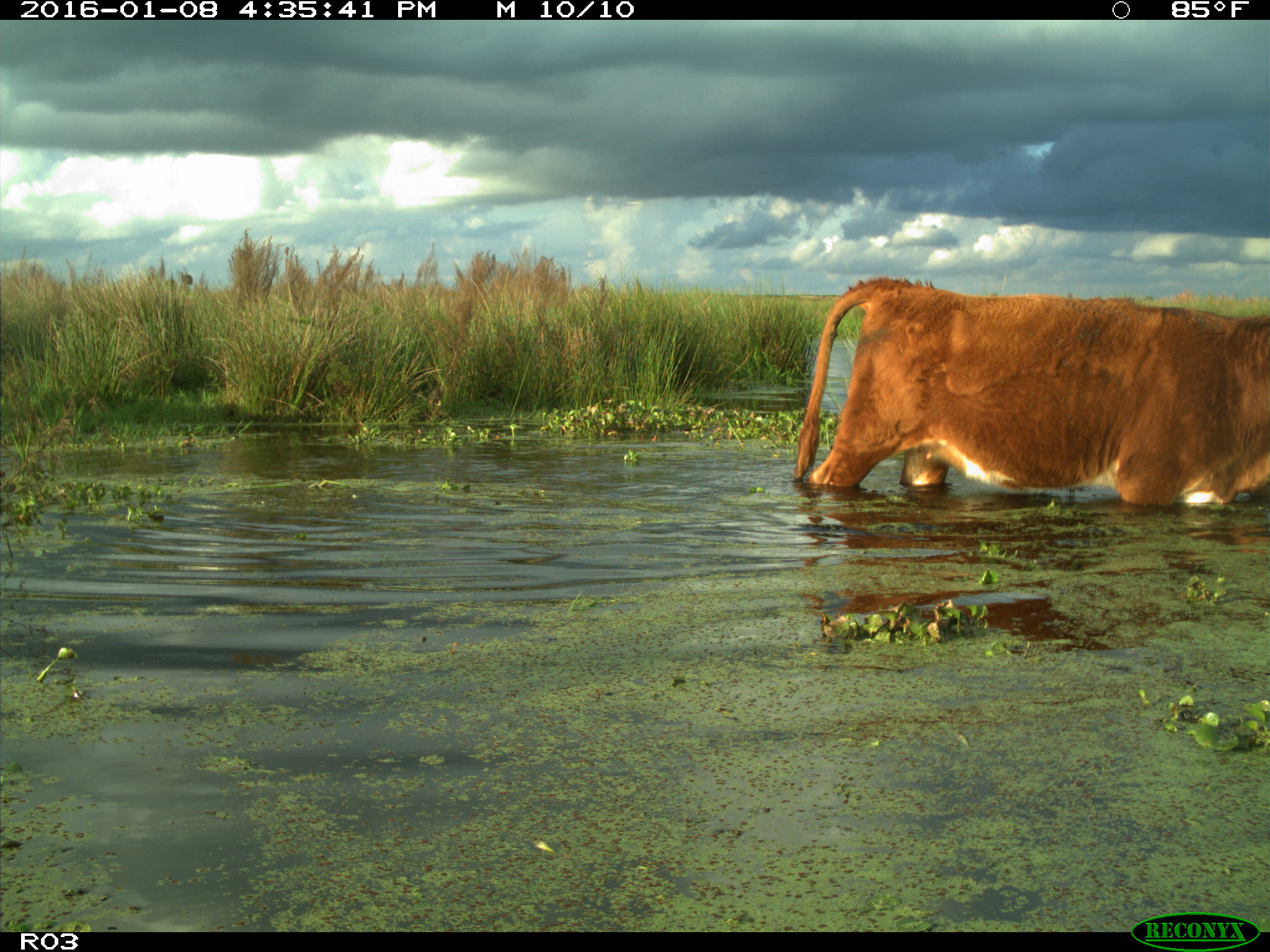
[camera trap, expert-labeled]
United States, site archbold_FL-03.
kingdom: Animalia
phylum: Chordata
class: Mammalia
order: Artiodactyla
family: Bovidae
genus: Bos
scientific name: Bos taurus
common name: domestic cow